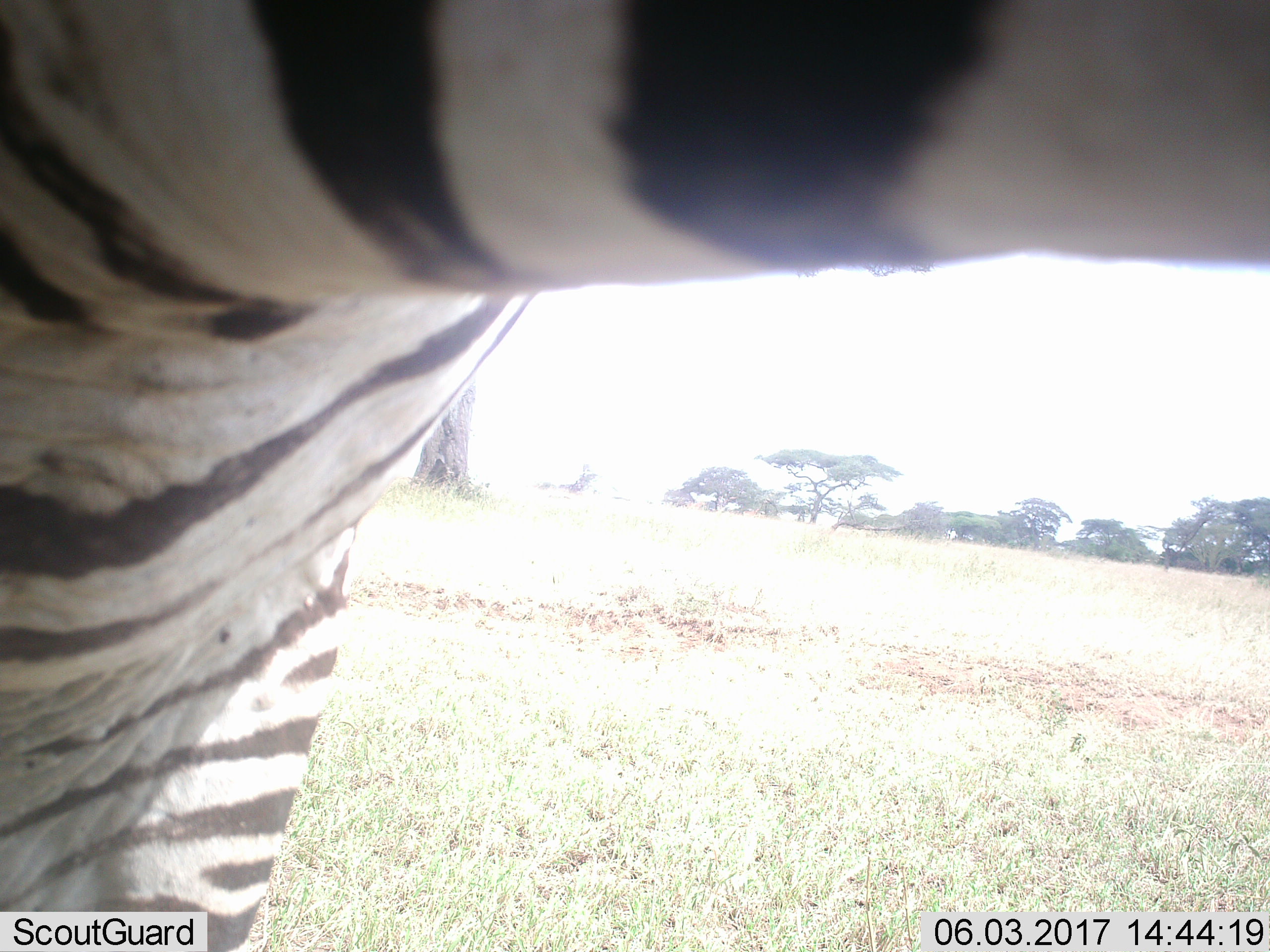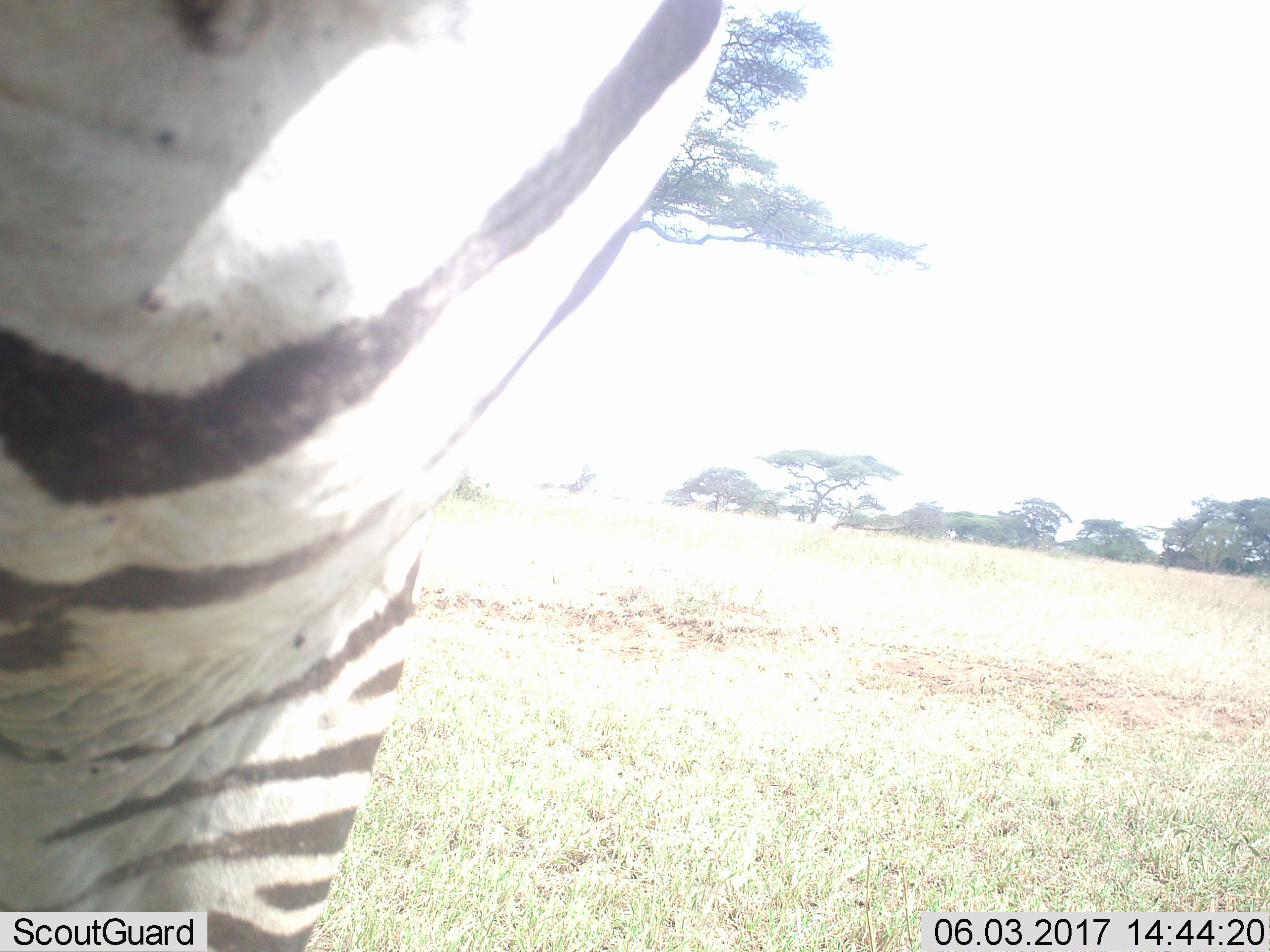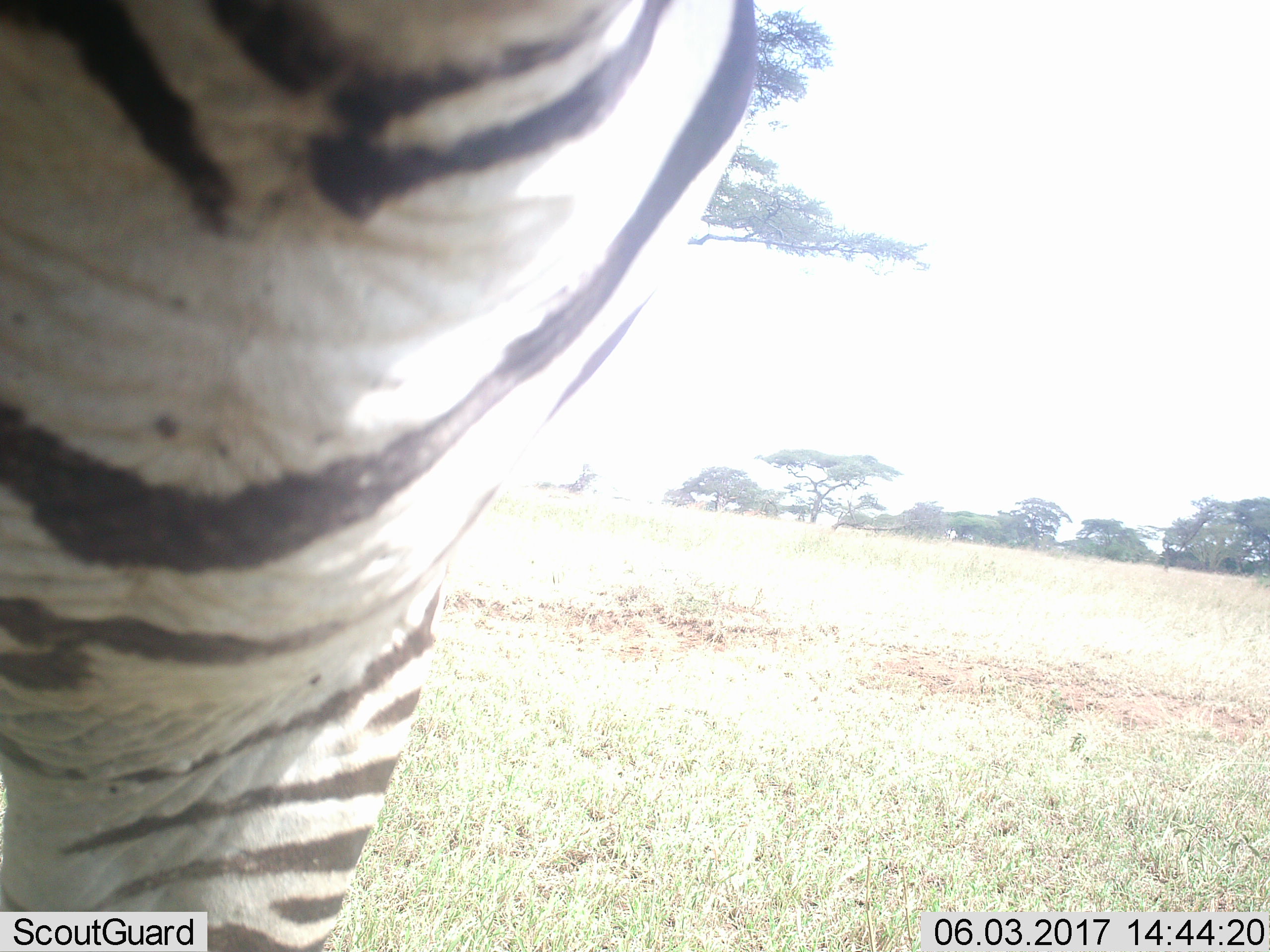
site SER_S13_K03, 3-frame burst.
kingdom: Animalia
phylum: Chordata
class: Mammalia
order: Perissodactyla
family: Equidae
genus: Equus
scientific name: Equus quagga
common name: plains zebra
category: zebraplains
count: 1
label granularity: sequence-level